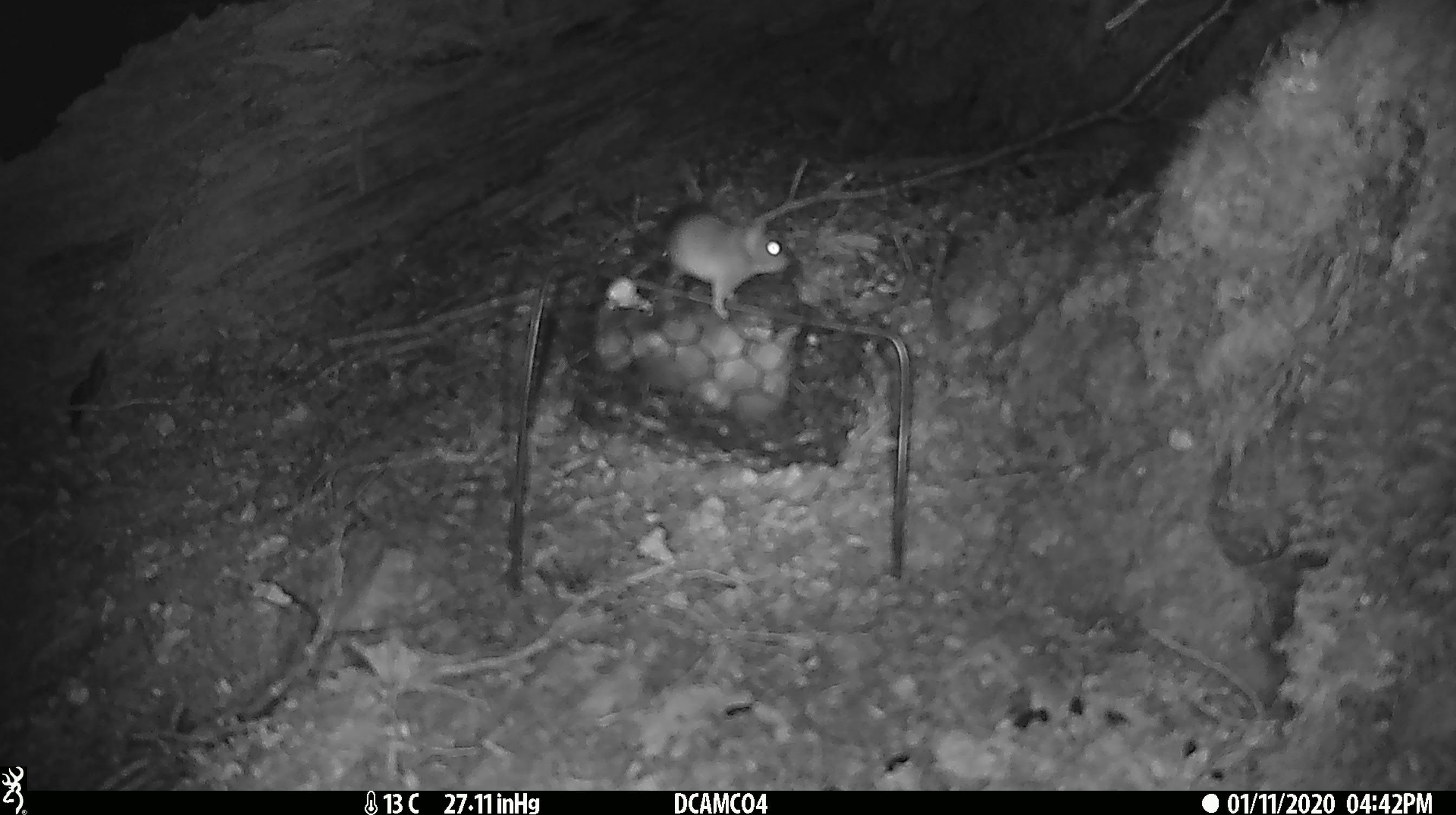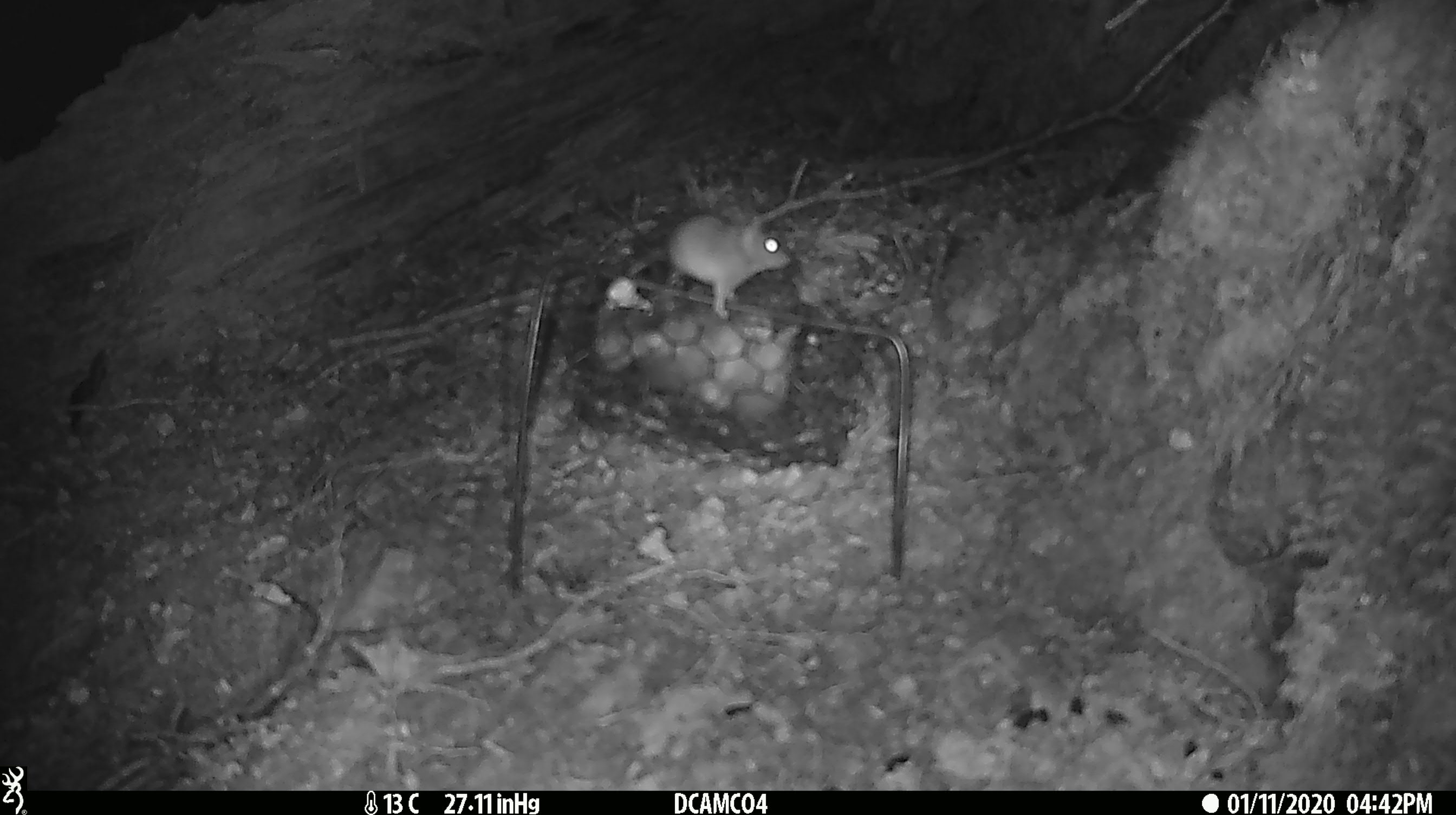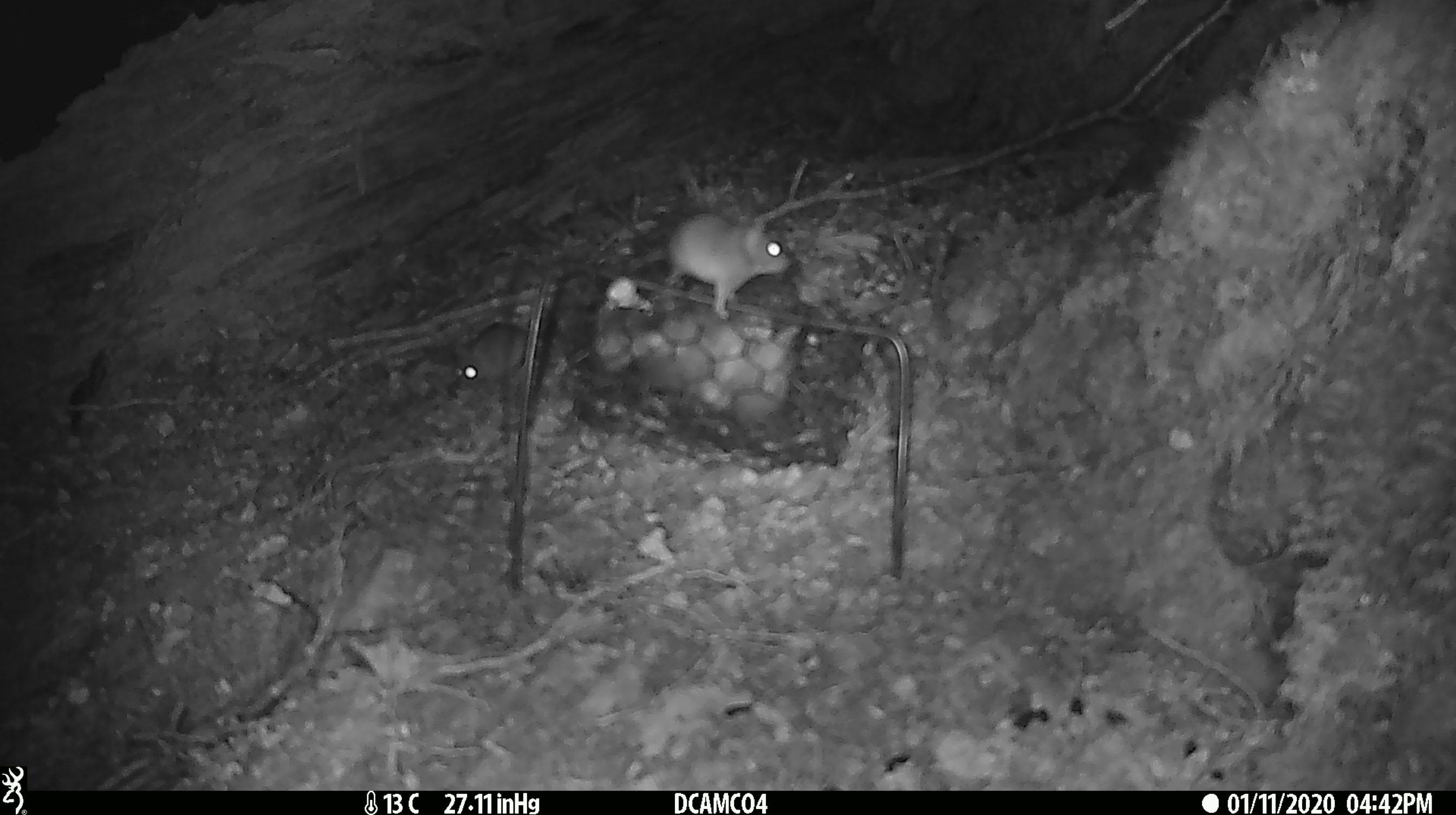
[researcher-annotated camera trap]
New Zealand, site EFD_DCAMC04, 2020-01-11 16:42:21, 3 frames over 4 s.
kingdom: Animalia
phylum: Chordata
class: Mammalia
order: Rodentia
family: Muridae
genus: Mus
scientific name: Mus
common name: mouse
Mouse (Mus).